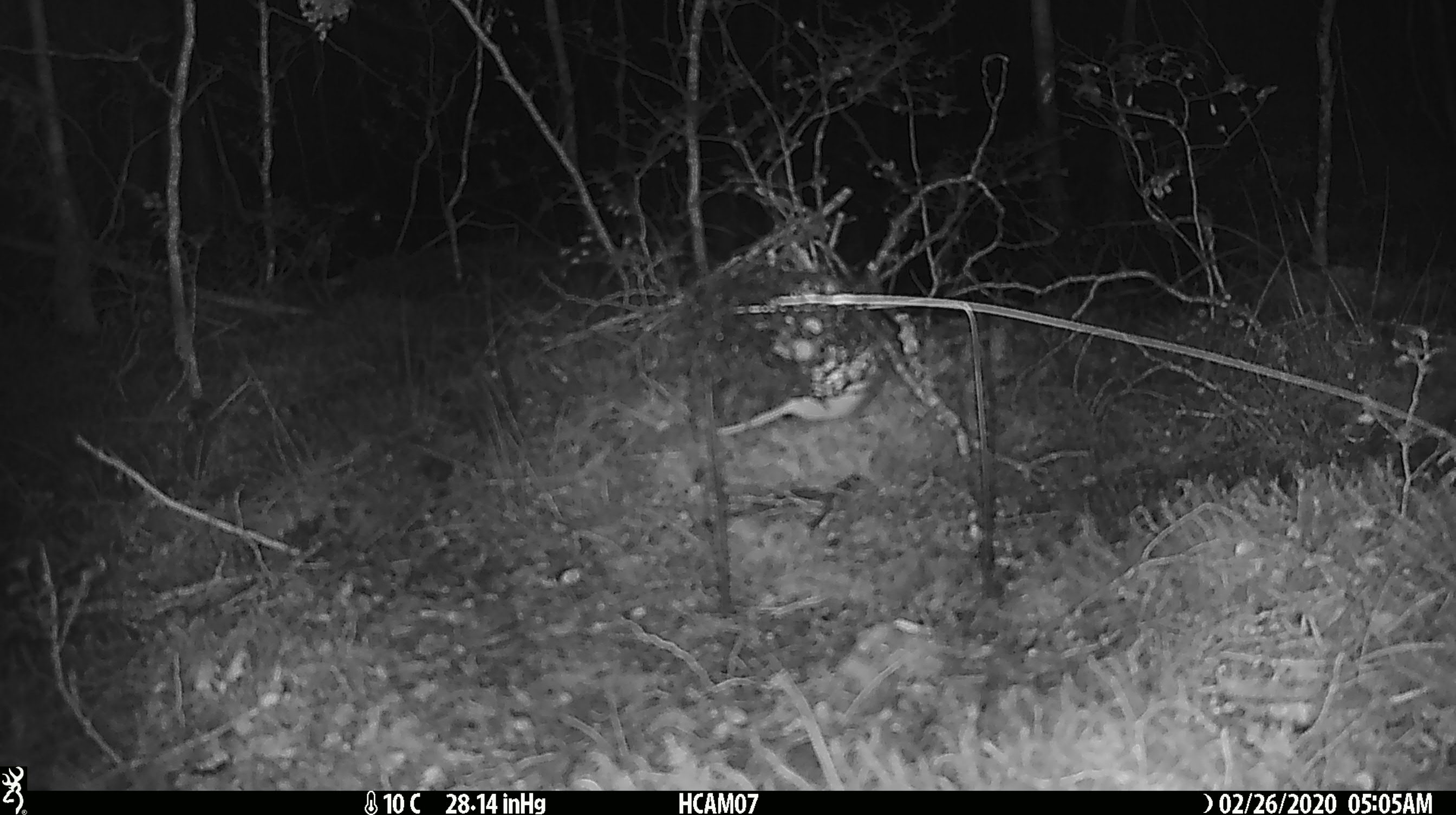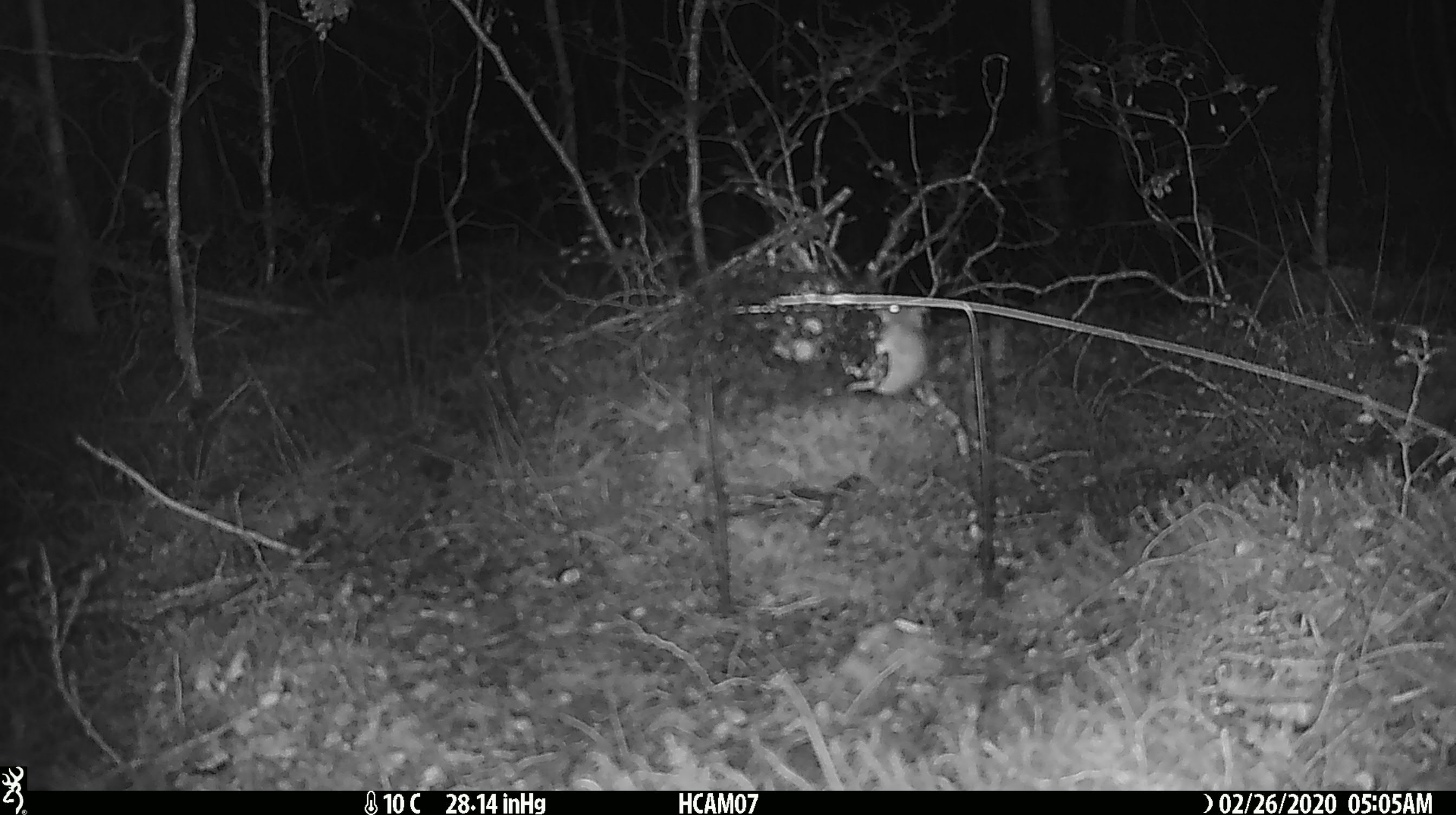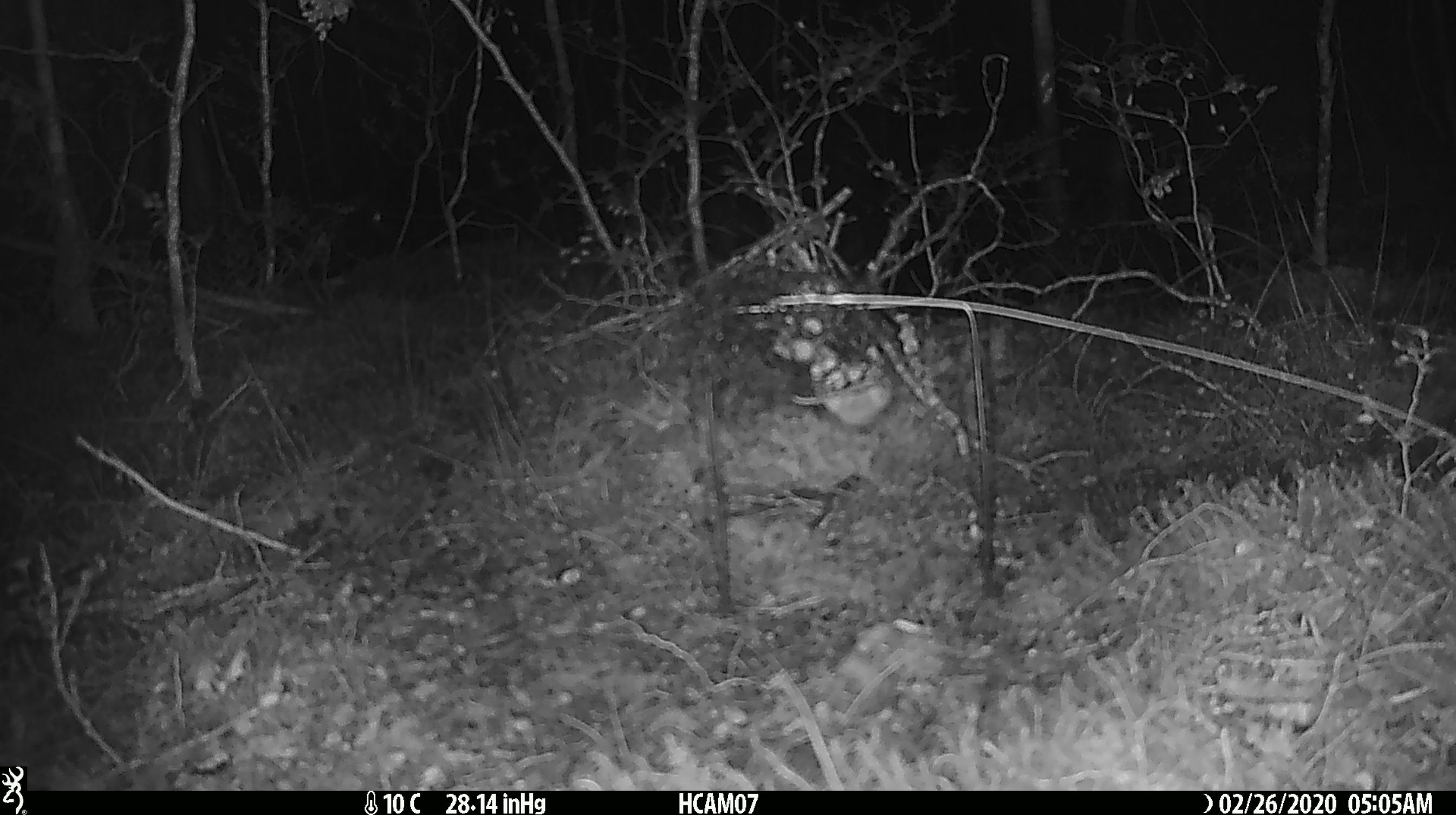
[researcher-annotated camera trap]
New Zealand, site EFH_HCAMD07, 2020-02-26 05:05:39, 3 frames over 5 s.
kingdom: Animalia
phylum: Chordata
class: Mammalia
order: Rodentia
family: Muridae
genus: Mus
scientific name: Mus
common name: mouse